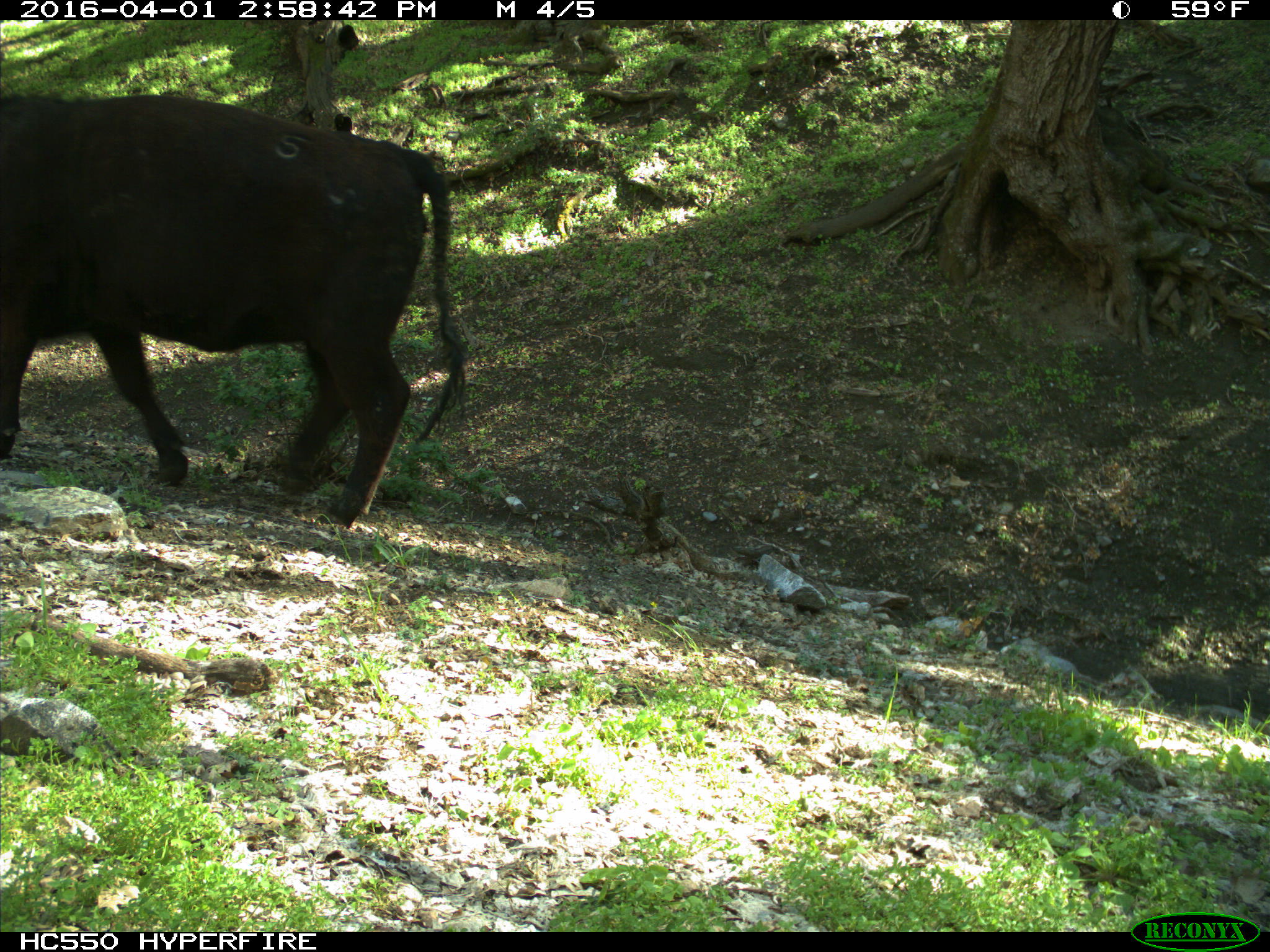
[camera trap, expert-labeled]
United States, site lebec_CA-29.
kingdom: Animalia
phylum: Chordata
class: Mammalia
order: Artiodactyla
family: Bovidae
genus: Bos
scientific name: Bos taurus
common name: domestic cow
Bos taurus (domestic cow).